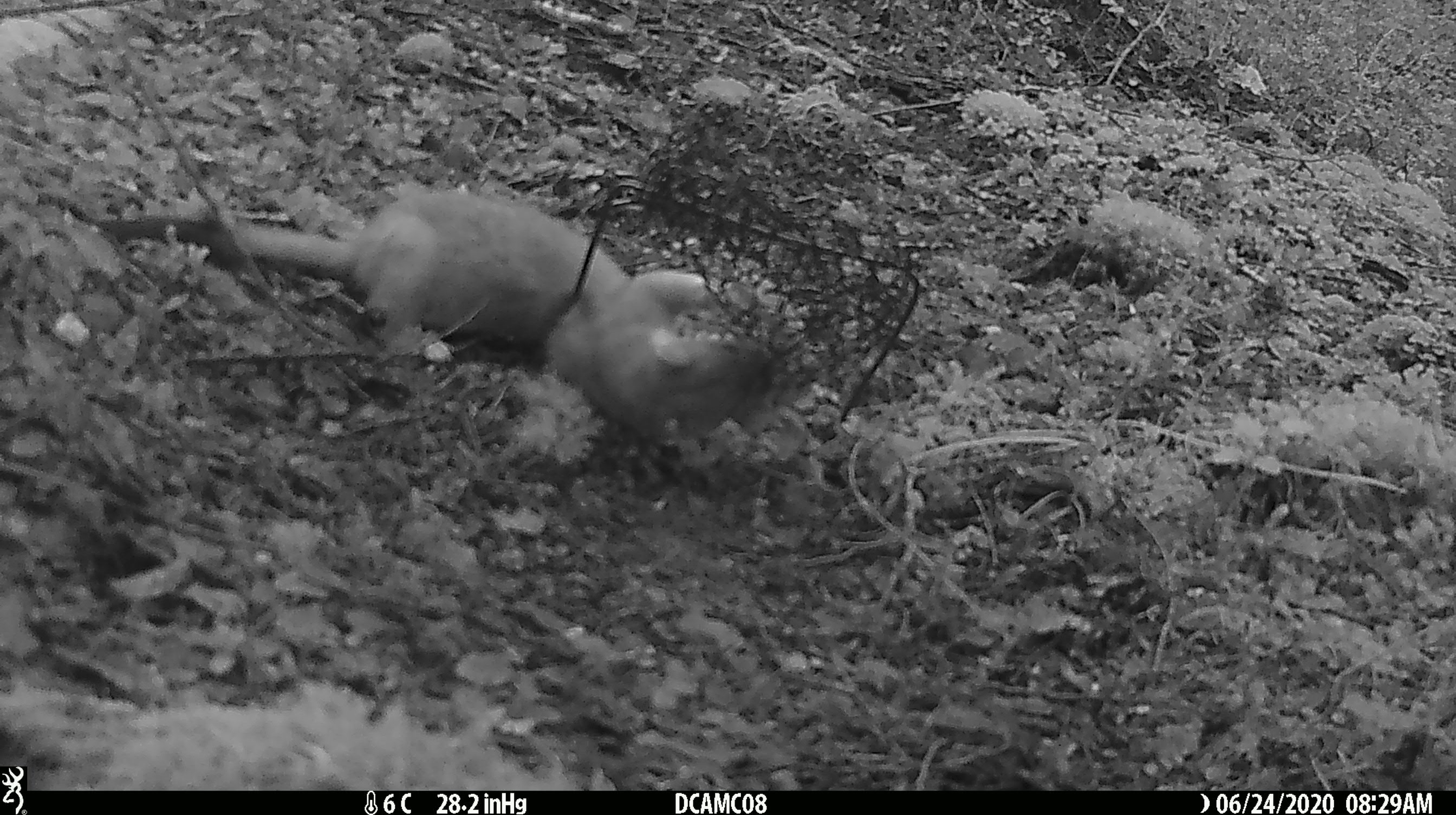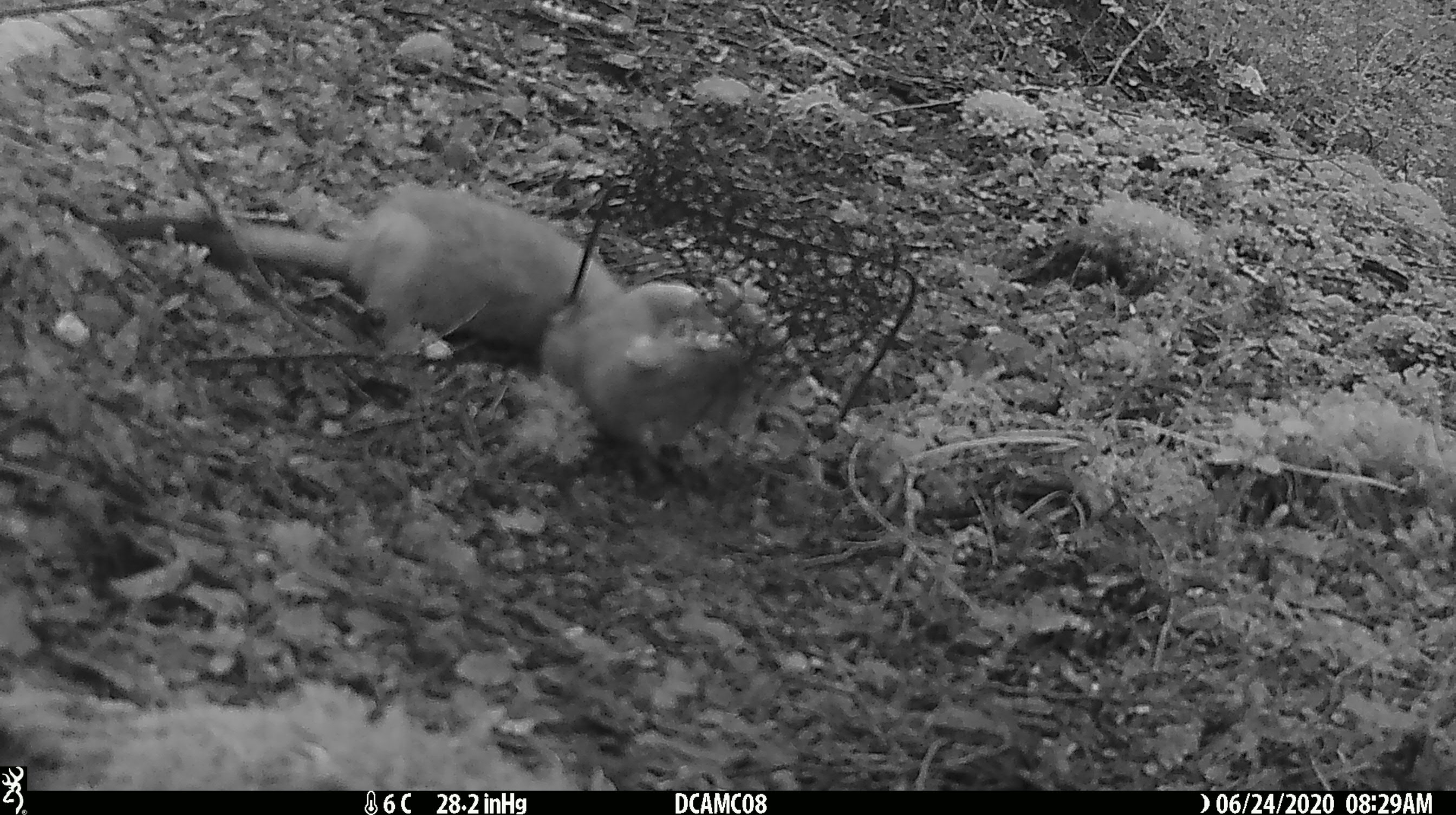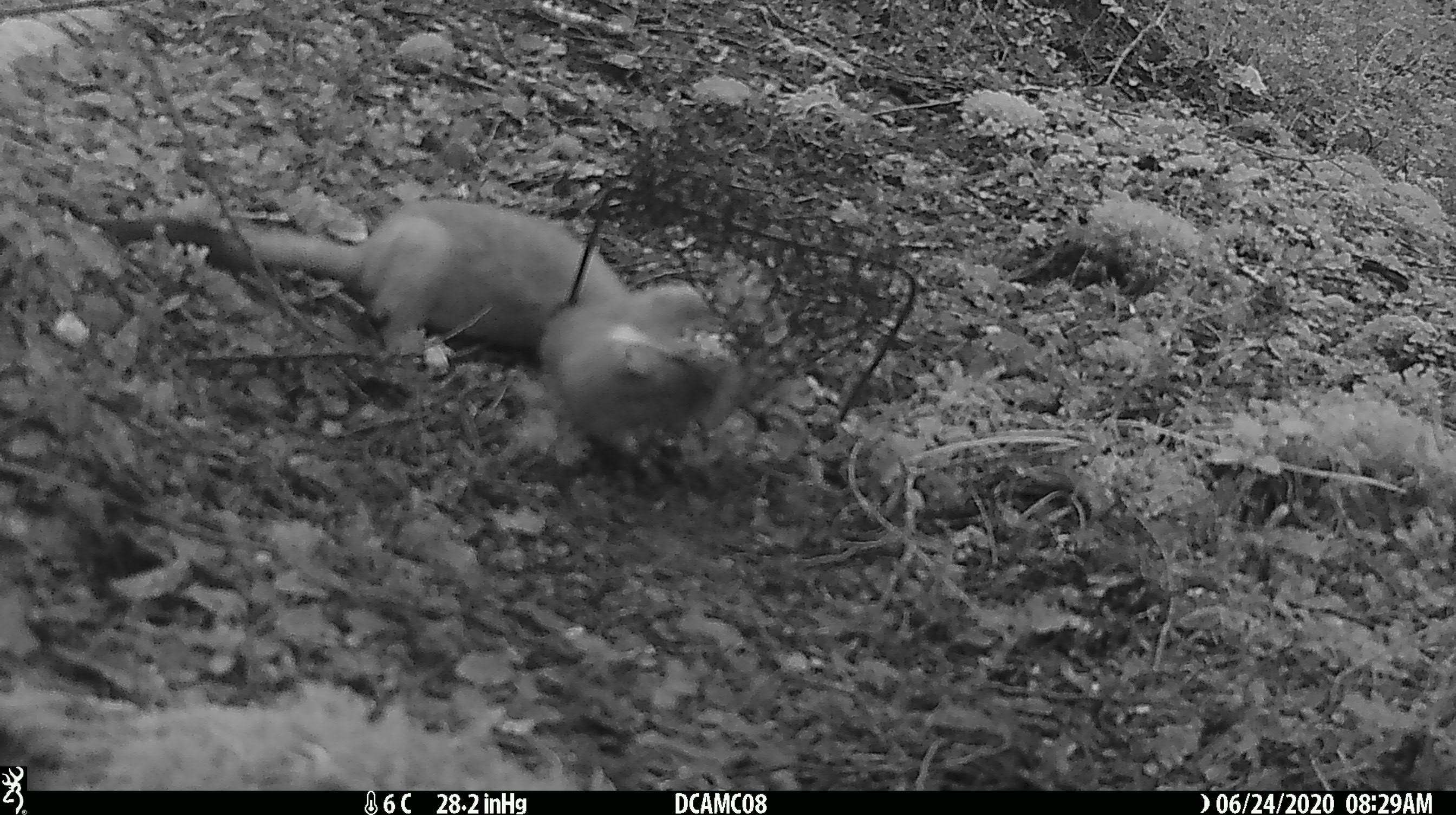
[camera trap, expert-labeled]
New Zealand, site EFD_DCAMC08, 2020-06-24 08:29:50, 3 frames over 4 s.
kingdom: Animalia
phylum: Chordata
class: Mammalia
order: Carnivora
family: Mustelidae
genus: Mustela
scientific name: Mustela erminea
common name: stoat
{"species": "stoat (Mustela erminea)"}